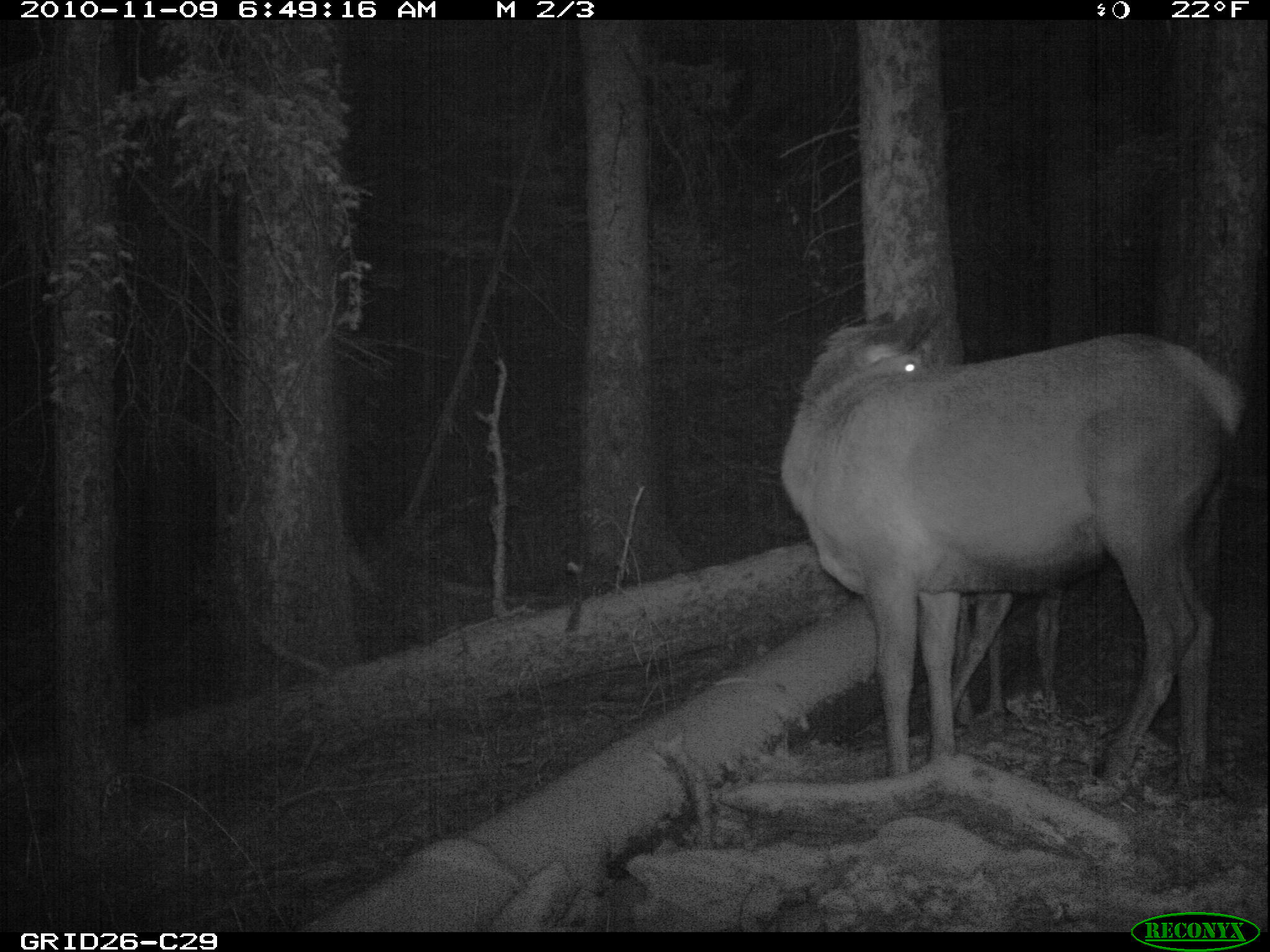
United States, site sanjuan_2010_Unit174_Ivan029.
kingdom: Animalia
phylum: Chordata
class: Mammalia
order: Artiodactyla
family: Cervidae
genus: Cervus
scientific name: Cervus elaphus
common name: red deer